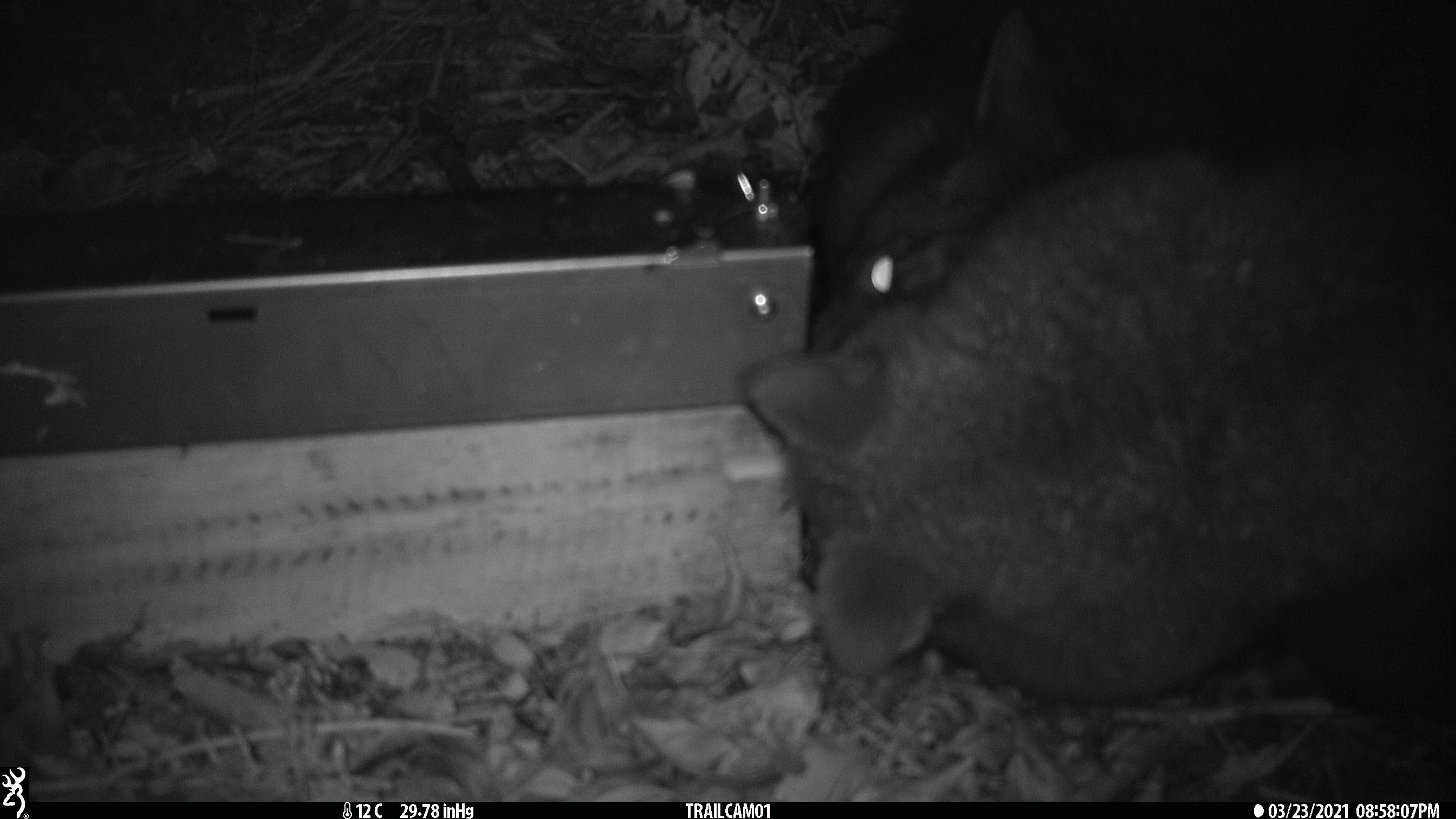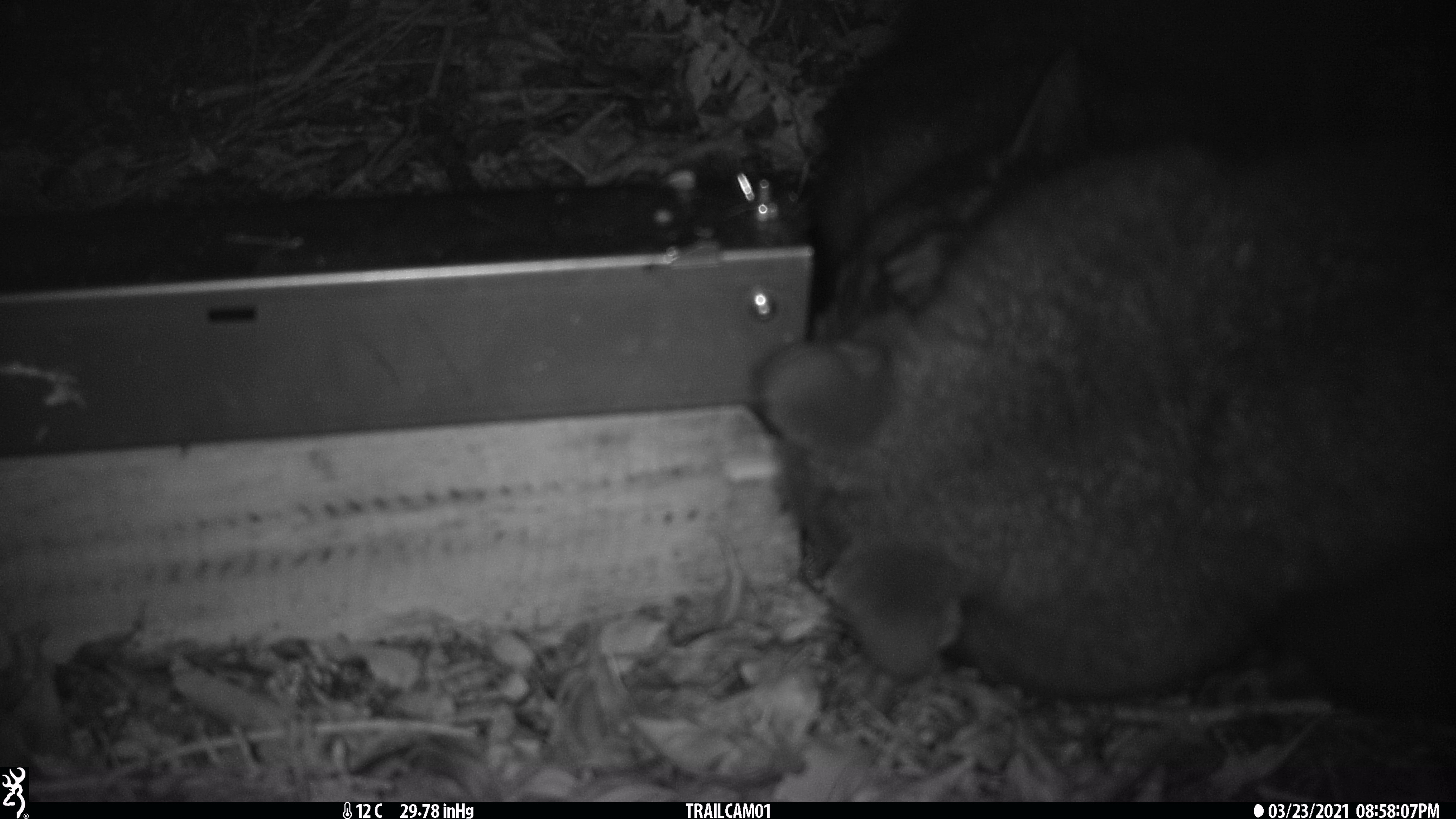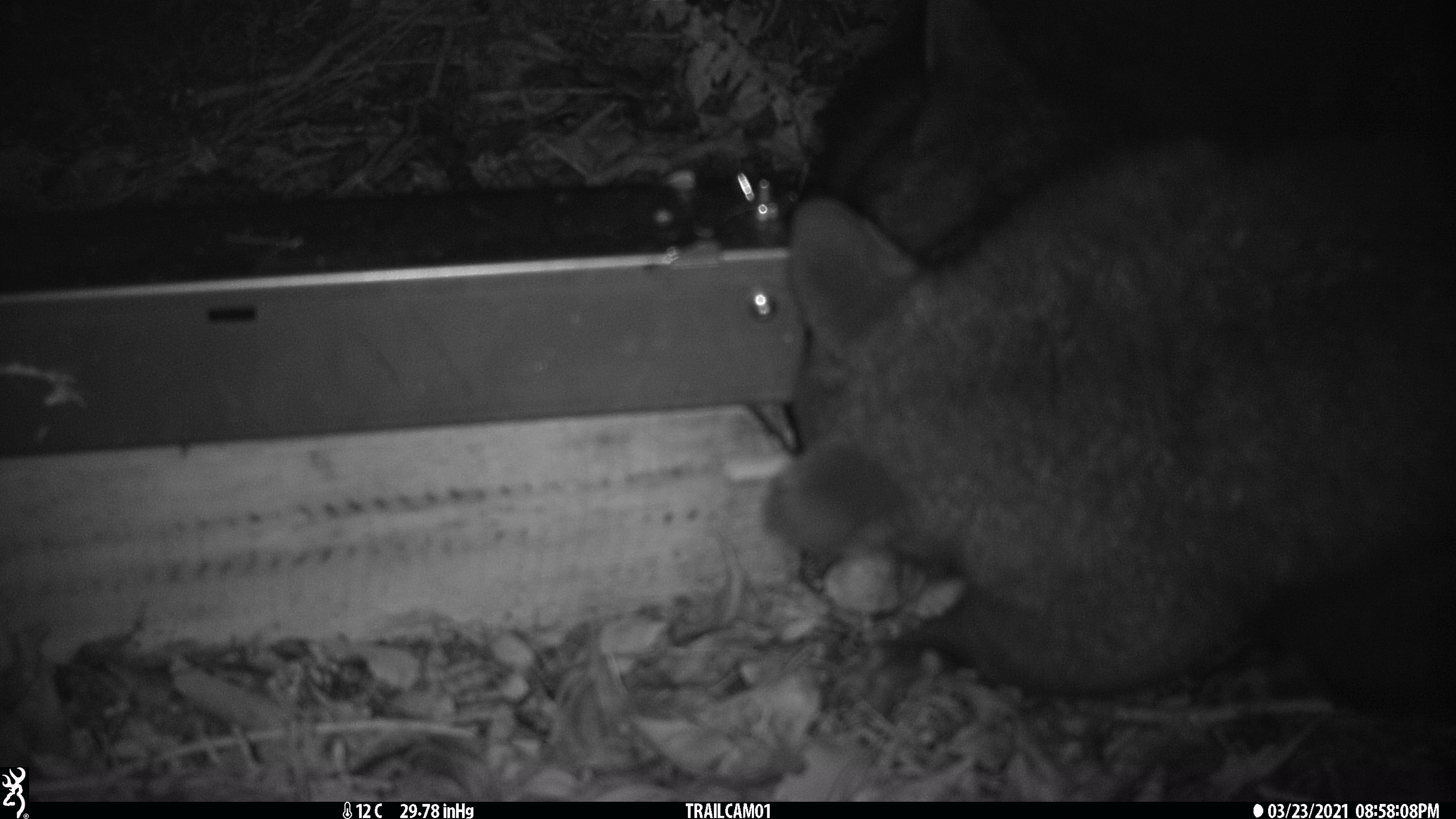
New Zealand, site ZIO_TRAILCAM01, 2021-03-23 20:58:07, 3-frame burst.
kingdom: Animalia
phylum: Chordata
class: Mammalia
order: Diprotodontia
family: Phalangeridae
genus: Trichosurus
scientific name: Trichosurus vulpecula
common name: common brushtail possum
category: possum